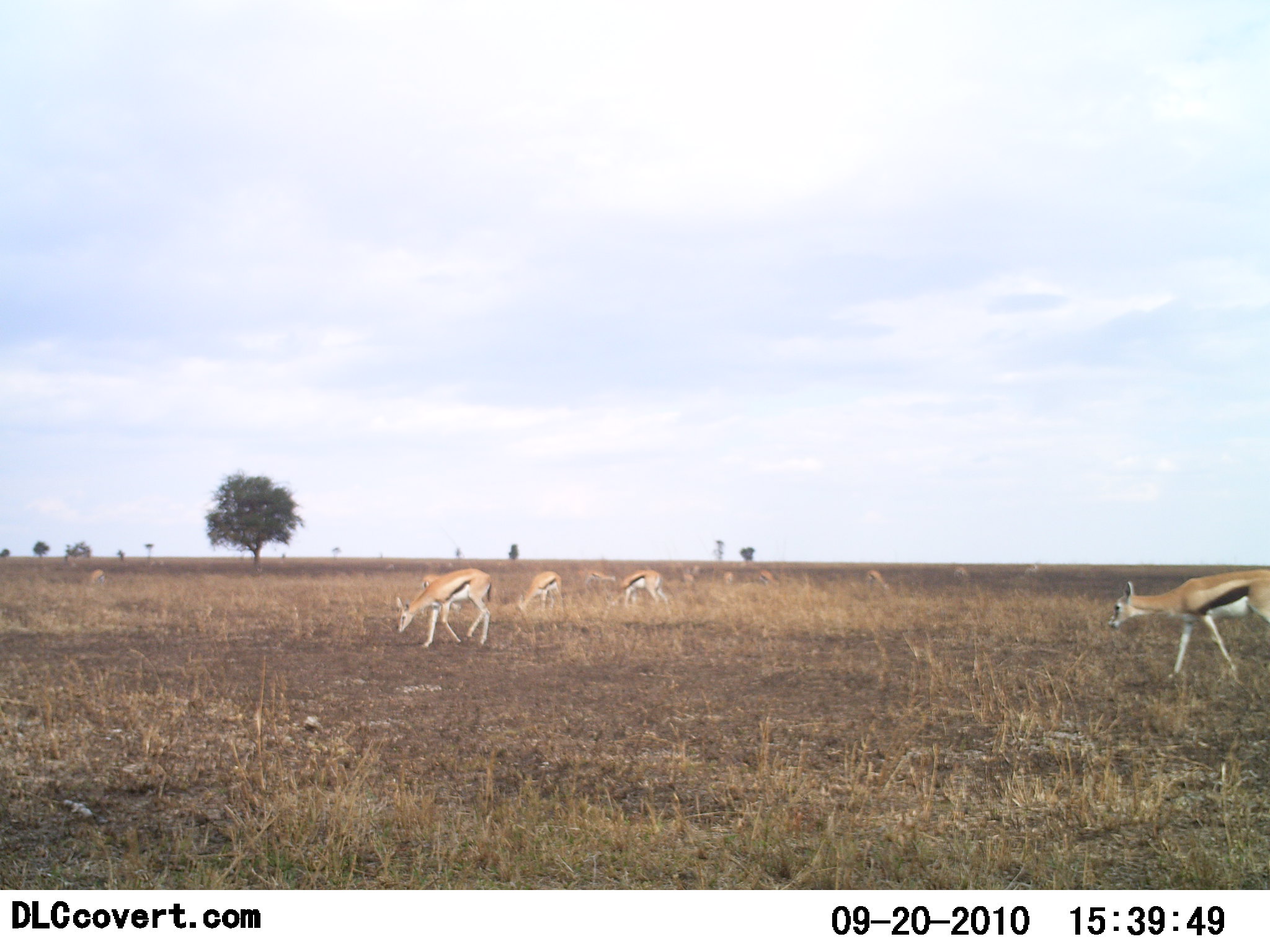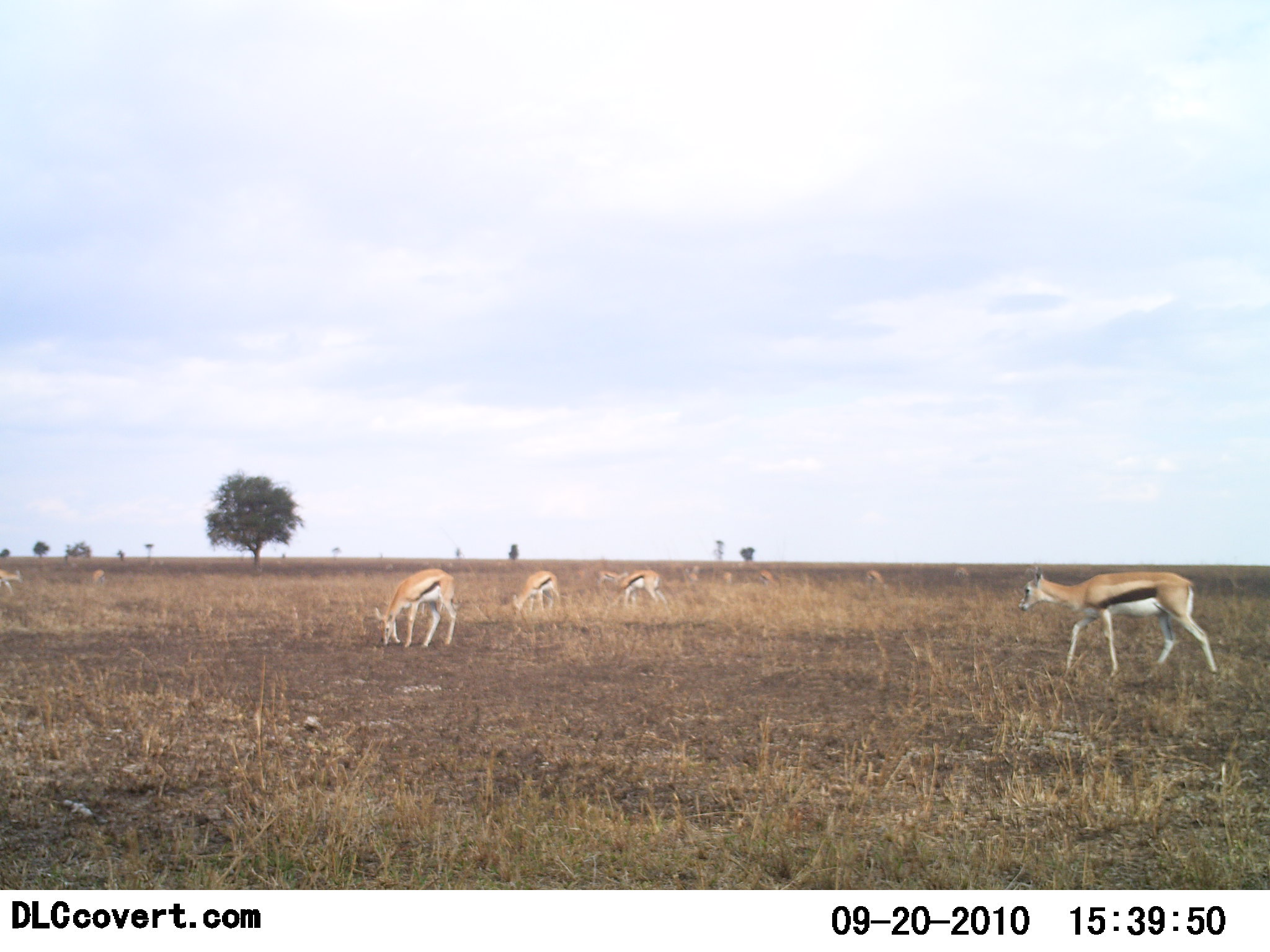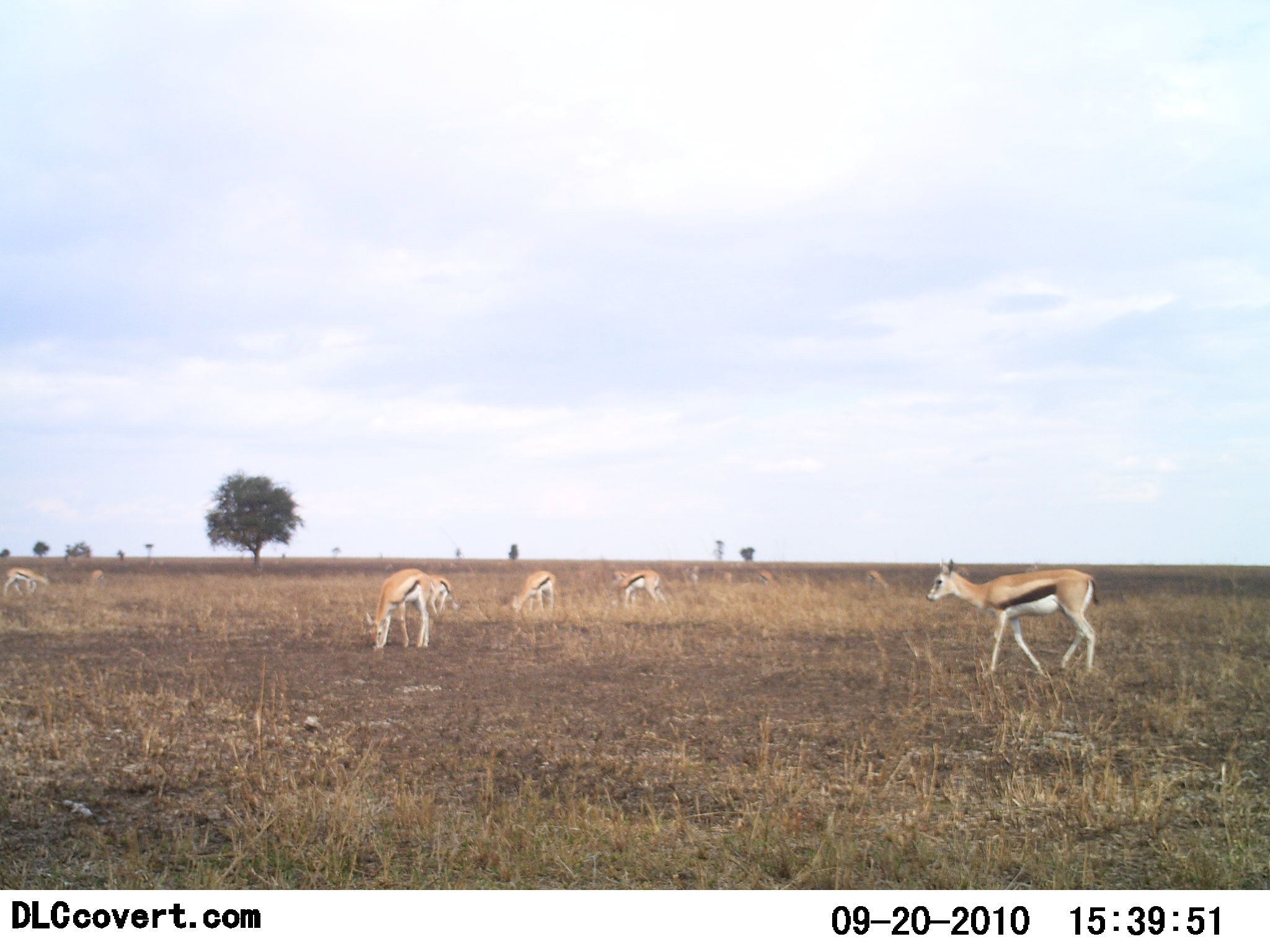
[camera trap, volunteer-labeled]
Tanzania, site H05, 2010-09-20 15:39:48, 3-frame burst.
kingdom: Animalia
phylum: Chordata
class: Mammalia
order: Artiodactyla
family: Bovidae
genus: Eudorcas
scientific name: Eudorcas thomsonii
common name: thomson's gazelle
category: gazellethomsons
Gazellethomsons (thomson's gazelle) (Eudorcas thomsonii), count 6. Behavior (volunteer vote fractions): standing 36%, resting 0%, moving 57%, interacting 0%. Young present (vote fraction): 7%. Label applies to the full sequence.